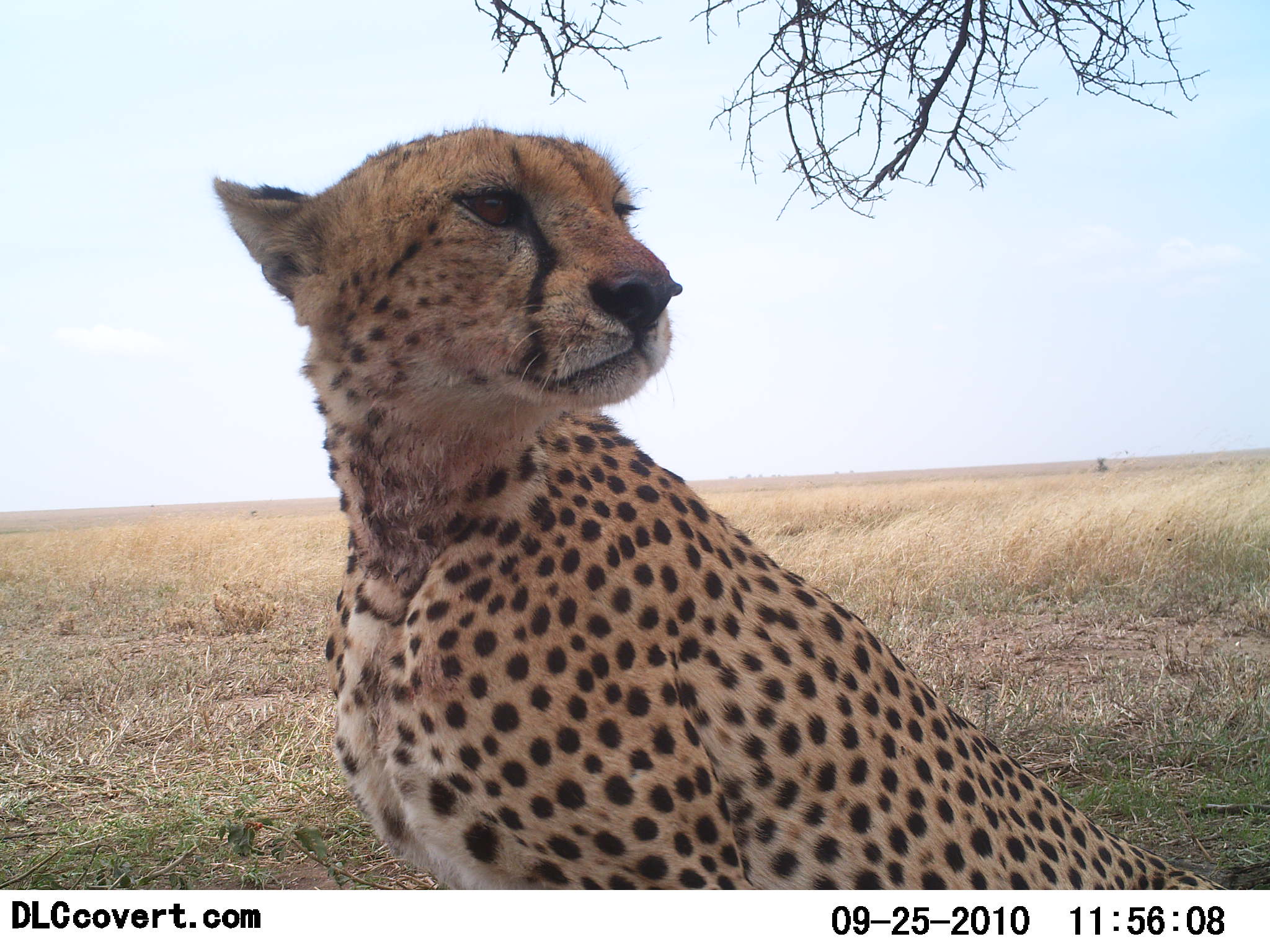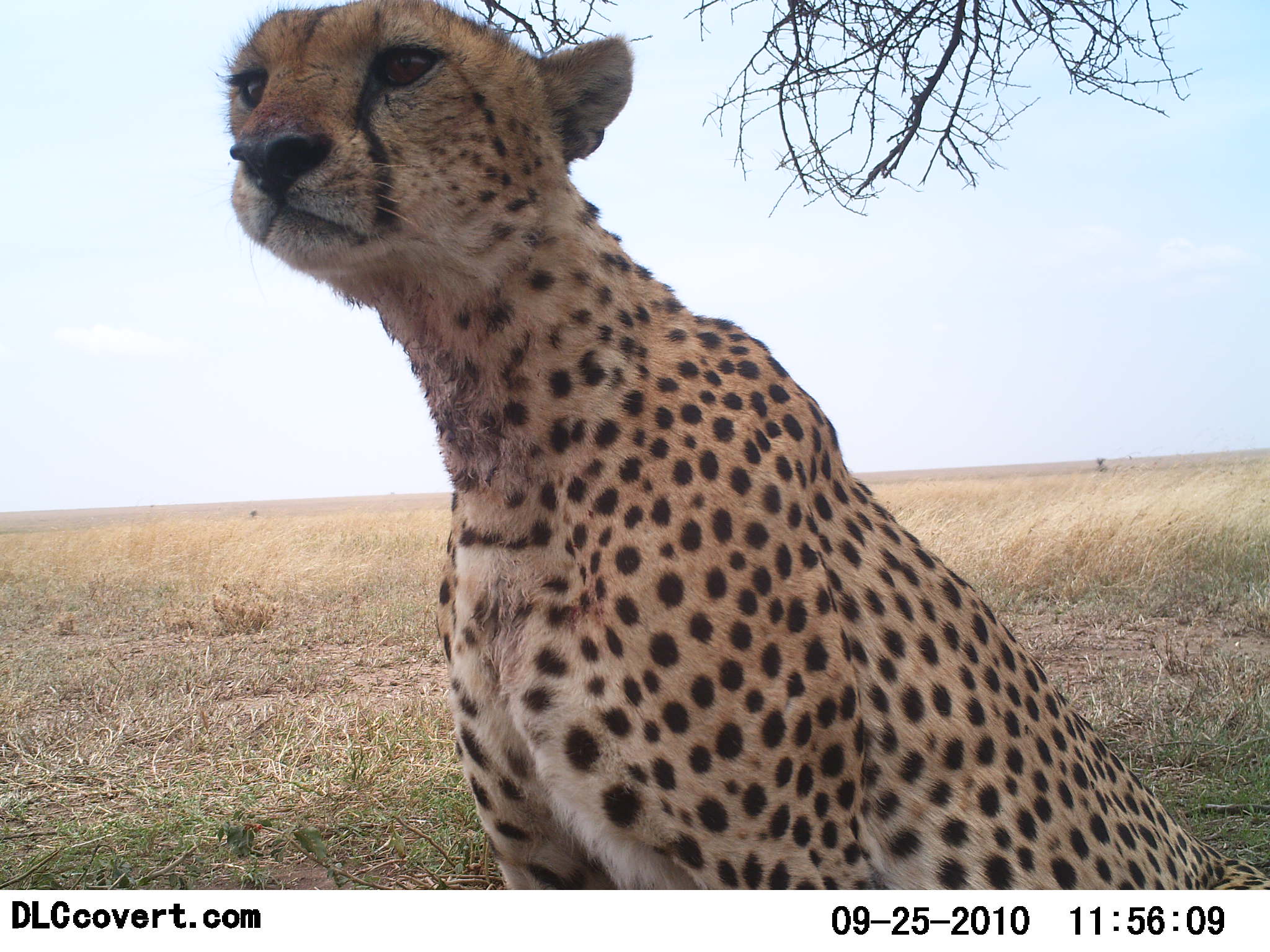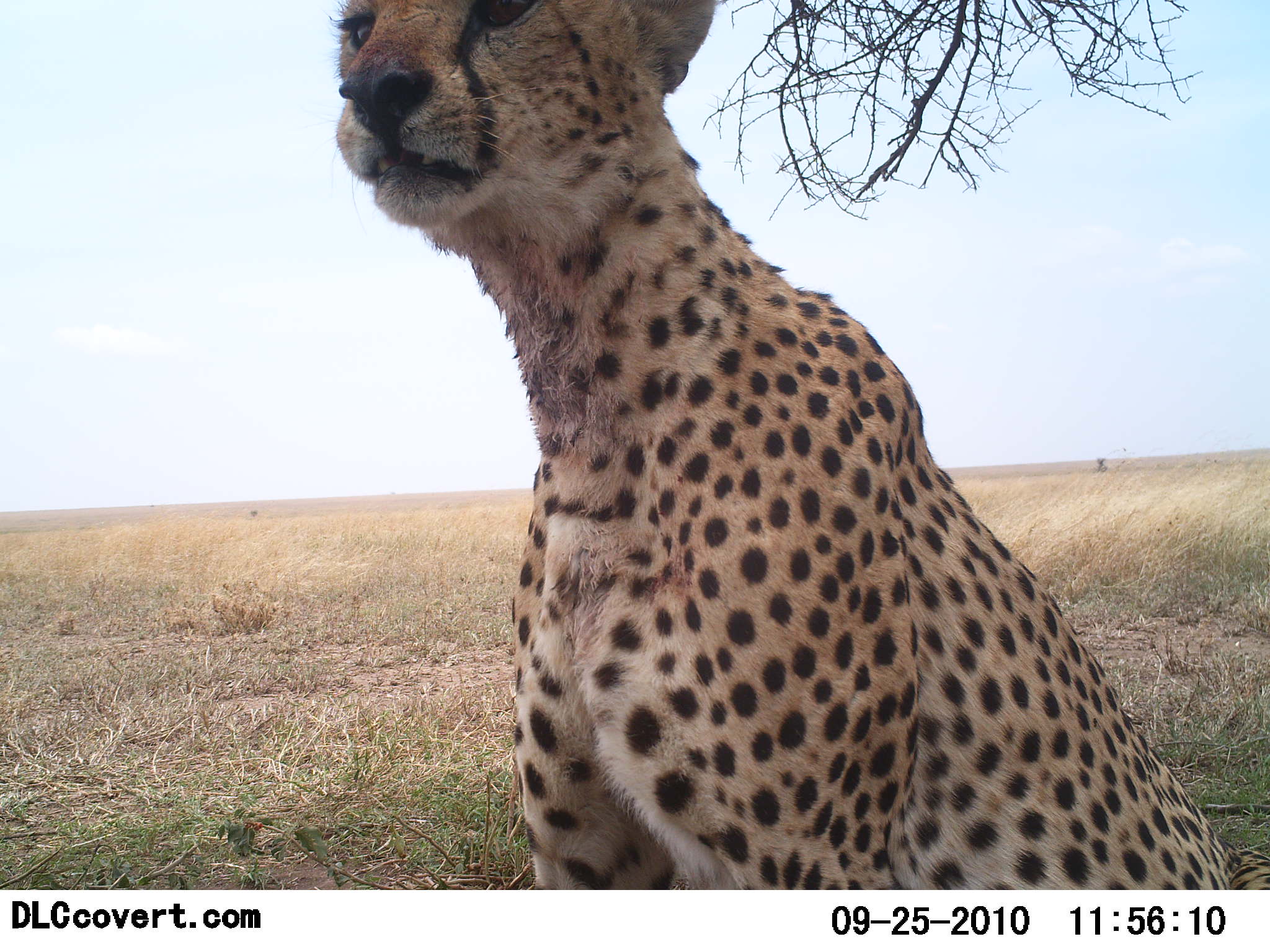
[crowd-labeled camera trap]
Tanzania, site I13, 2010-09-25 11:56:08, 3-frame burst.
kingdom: Animalia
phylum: Chordata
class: Mammalia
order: Carnivora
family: Felidae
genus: Acinonyx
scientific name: Acinonyx jubatus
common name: cheetah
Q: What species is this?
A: Cheetah (Acinonyx jubatus).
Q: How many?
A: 1.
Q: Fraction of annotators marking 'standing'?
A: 15%.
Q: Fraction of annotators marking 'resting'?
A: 85%.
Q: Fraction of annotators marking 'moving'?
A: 8%.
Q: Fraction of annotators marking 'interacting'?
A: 0%.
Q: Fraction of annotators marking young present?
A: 8%.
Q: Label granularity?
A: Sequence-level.